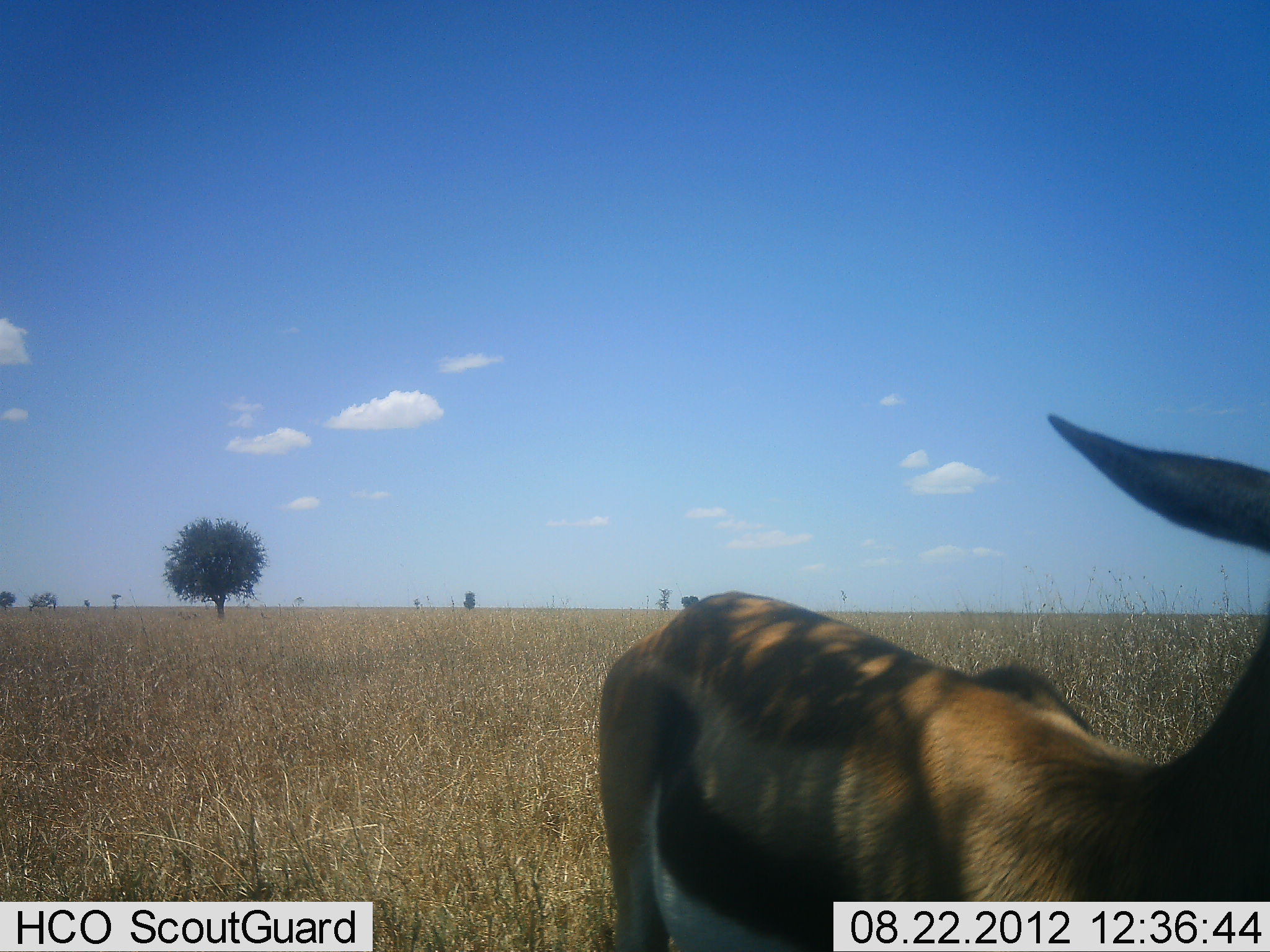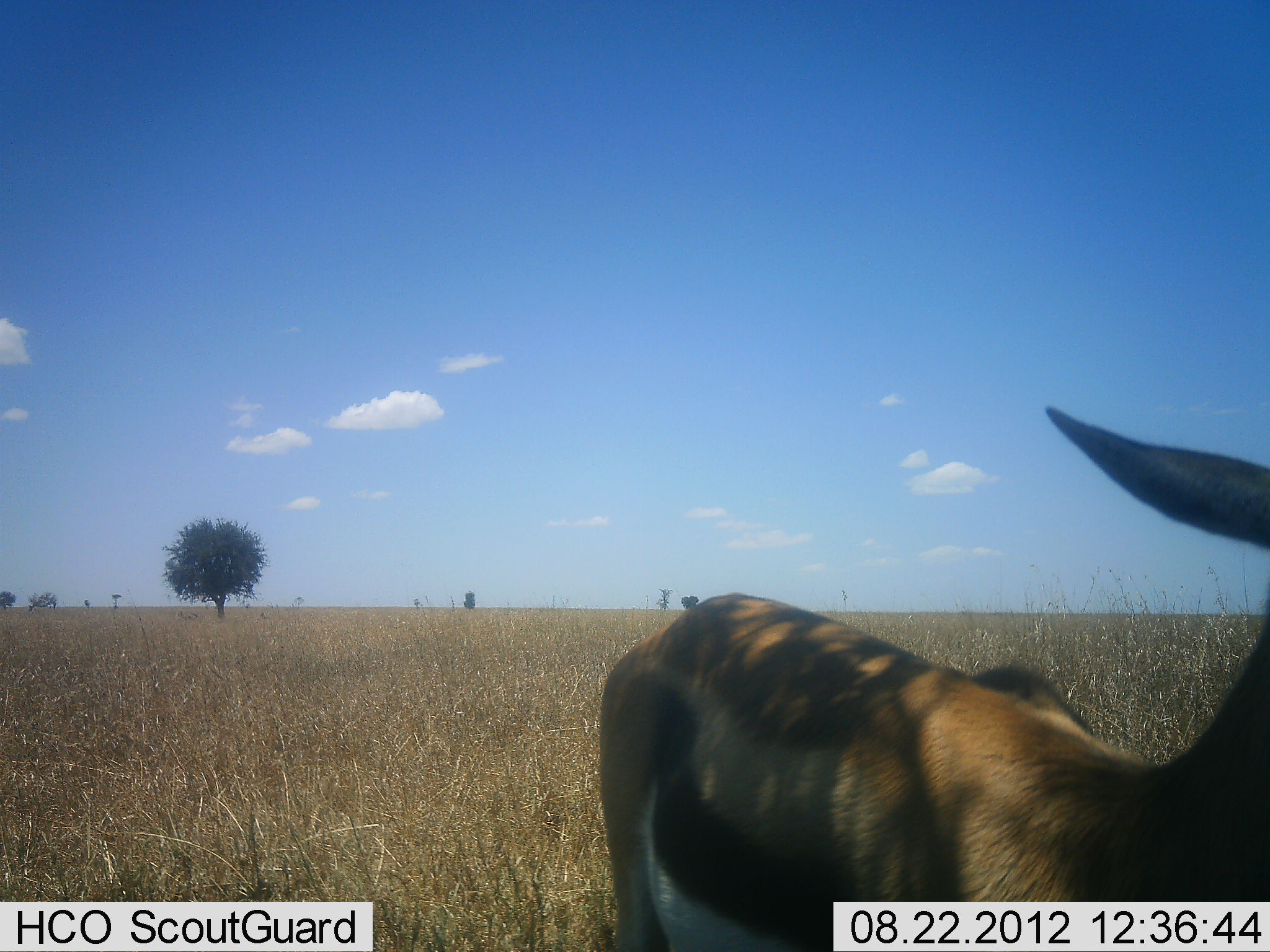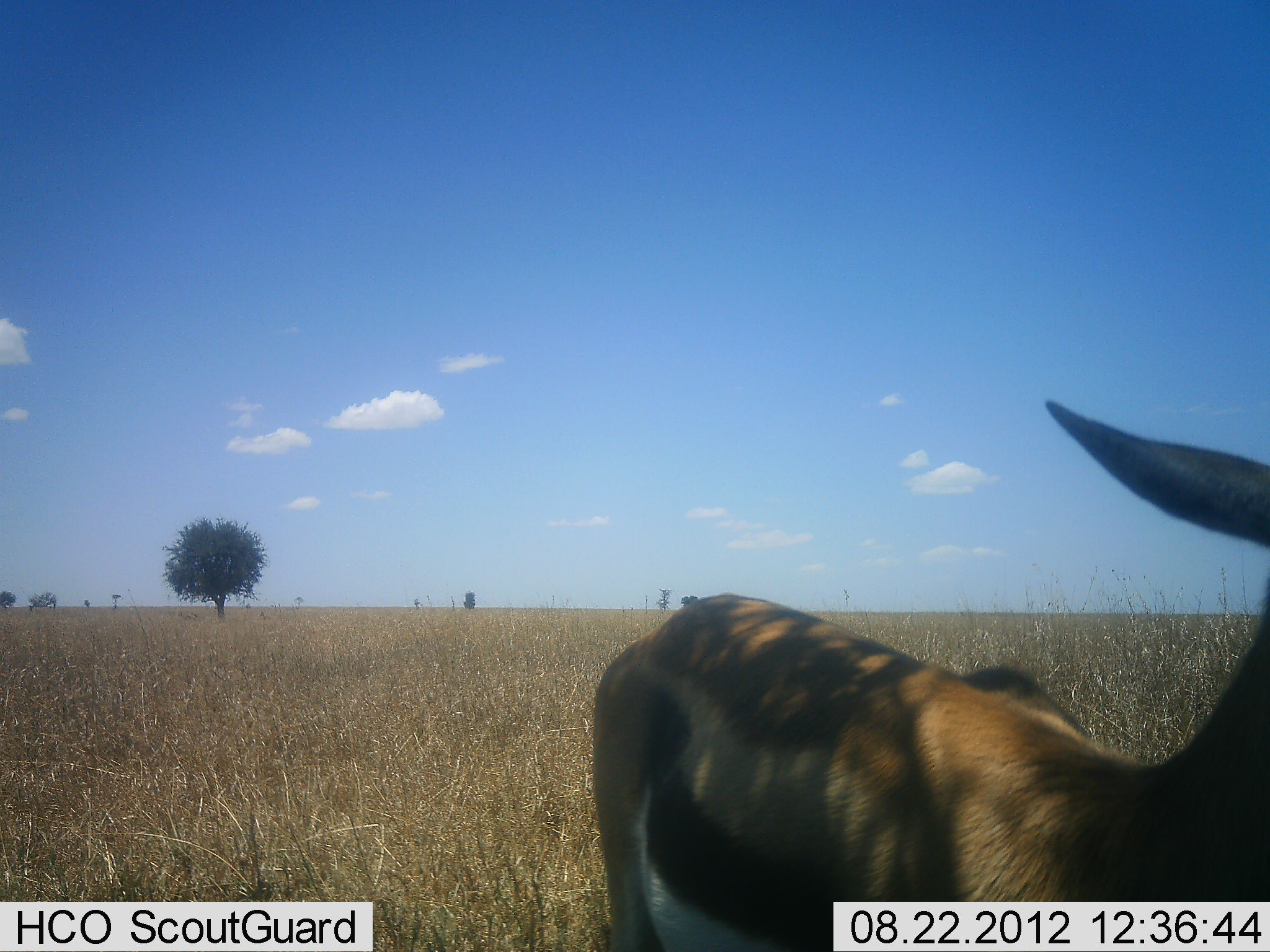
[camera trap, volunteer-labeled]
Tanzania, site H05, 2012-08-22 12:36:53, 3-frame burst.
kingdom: Animalia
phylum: Chordata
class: Mammalia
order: Artiodactyla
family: Bovidae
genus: Eudorcas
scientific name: Eudorcas thomsonii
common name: thomson's gazelle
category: gazellethomsons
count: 1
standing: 100%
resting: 0%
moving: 0%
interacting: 0%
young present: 0%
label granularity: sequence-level